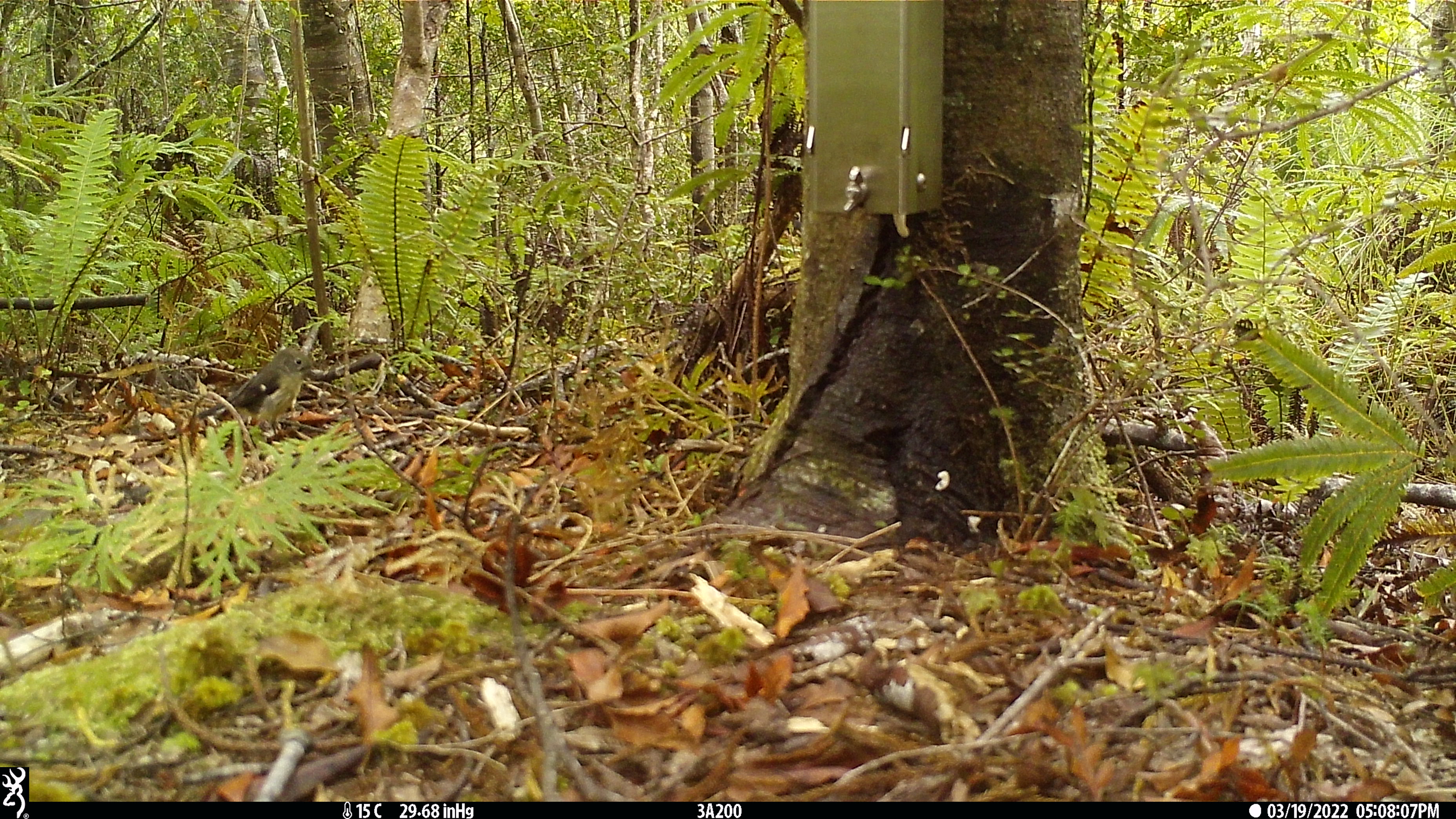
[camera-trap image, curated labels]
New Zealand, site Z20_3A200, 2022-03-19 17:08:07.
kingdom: Animalia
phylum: Chordata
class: Aves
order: Passeriformes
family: Petroicidae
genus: Petroica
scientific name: Petroica macrocephala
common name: tomtit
Tomtit (Petroica macrocephala).